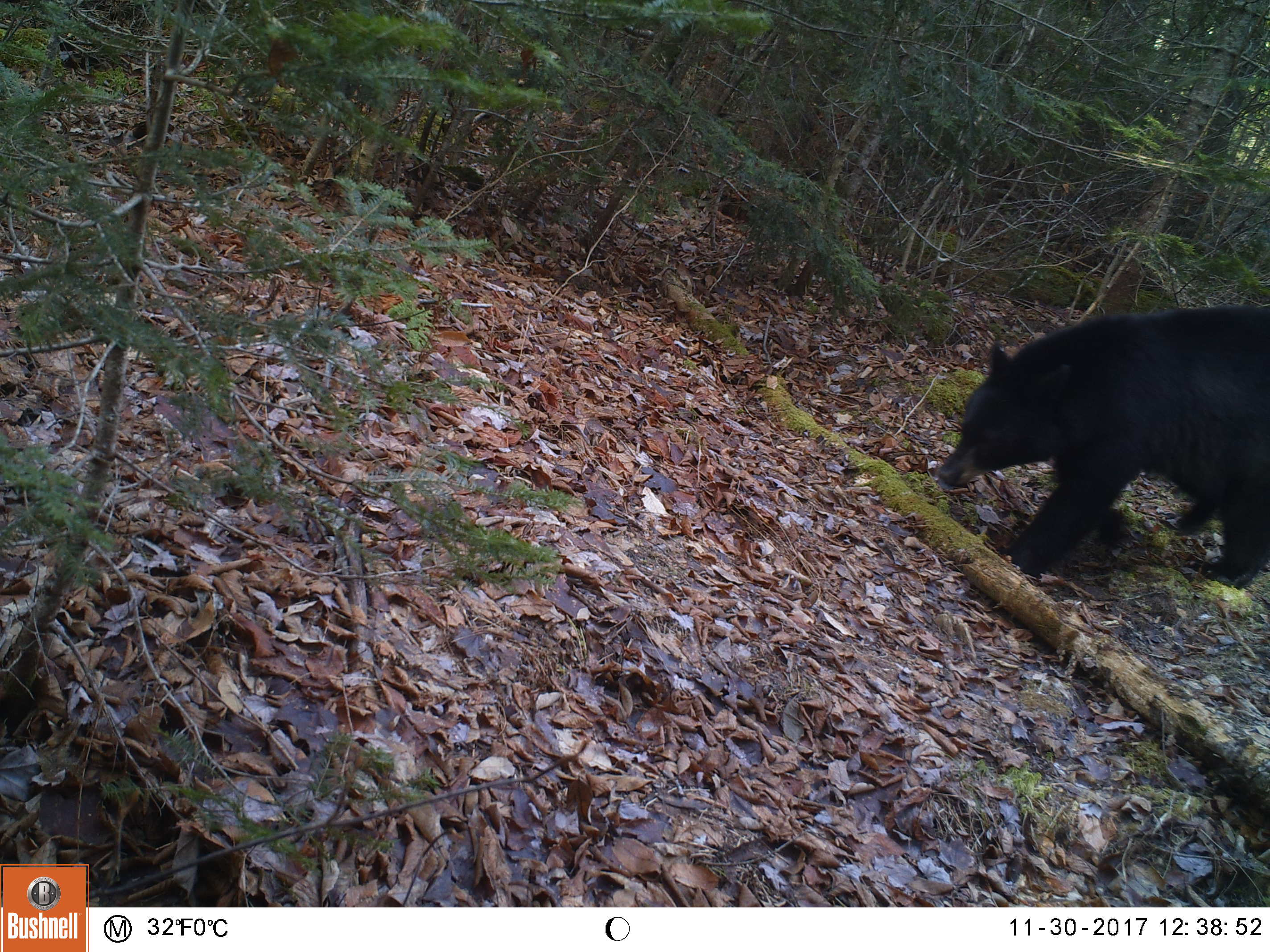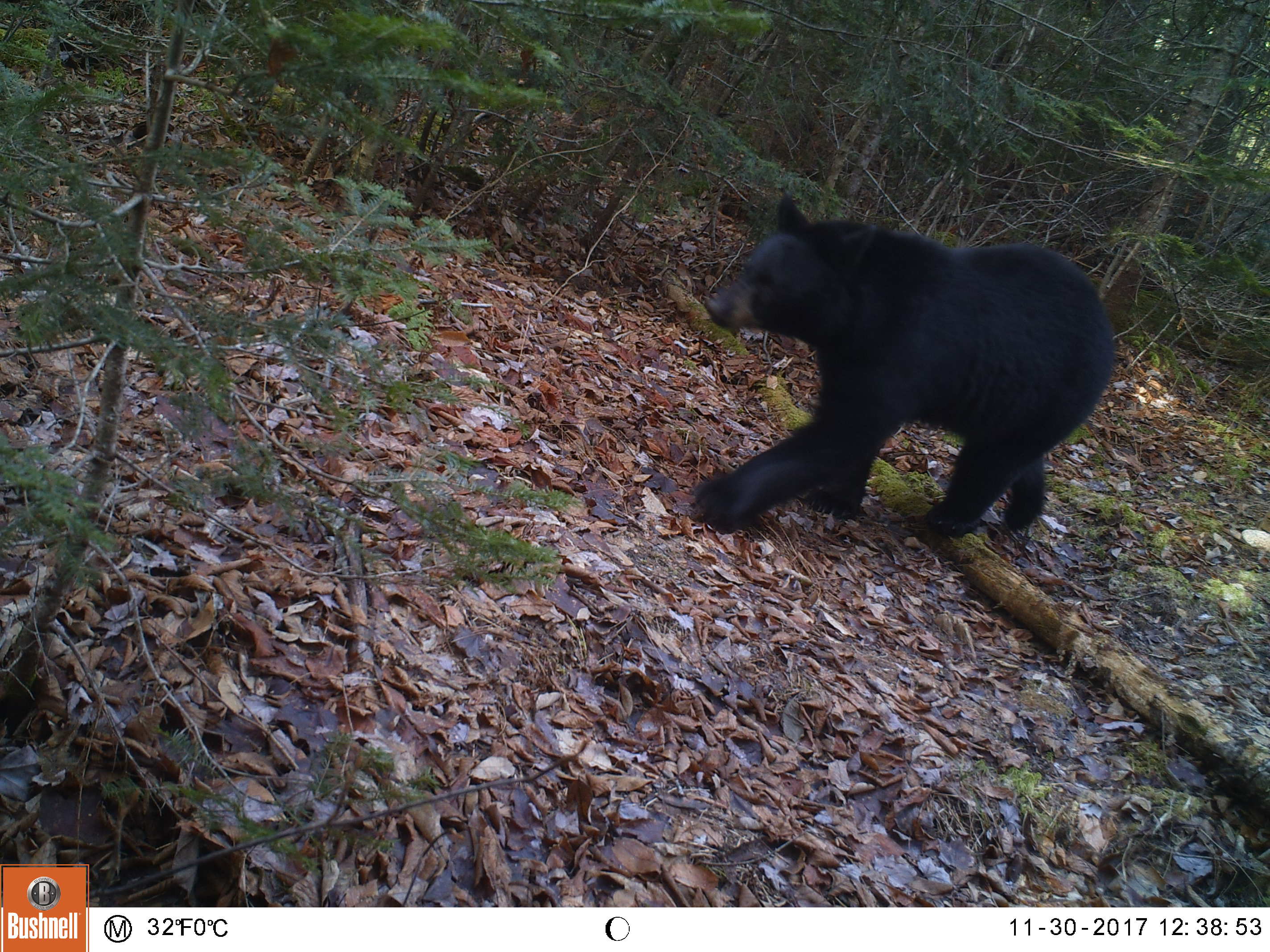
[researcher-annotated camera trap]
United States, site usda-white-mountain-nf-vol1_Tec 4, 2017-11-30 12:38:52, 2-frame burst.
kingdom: Animalia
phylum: Chordata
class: Mammalia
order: Carnivora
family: Ursidae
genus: Ursus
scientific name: Ursus americanus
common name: black bear